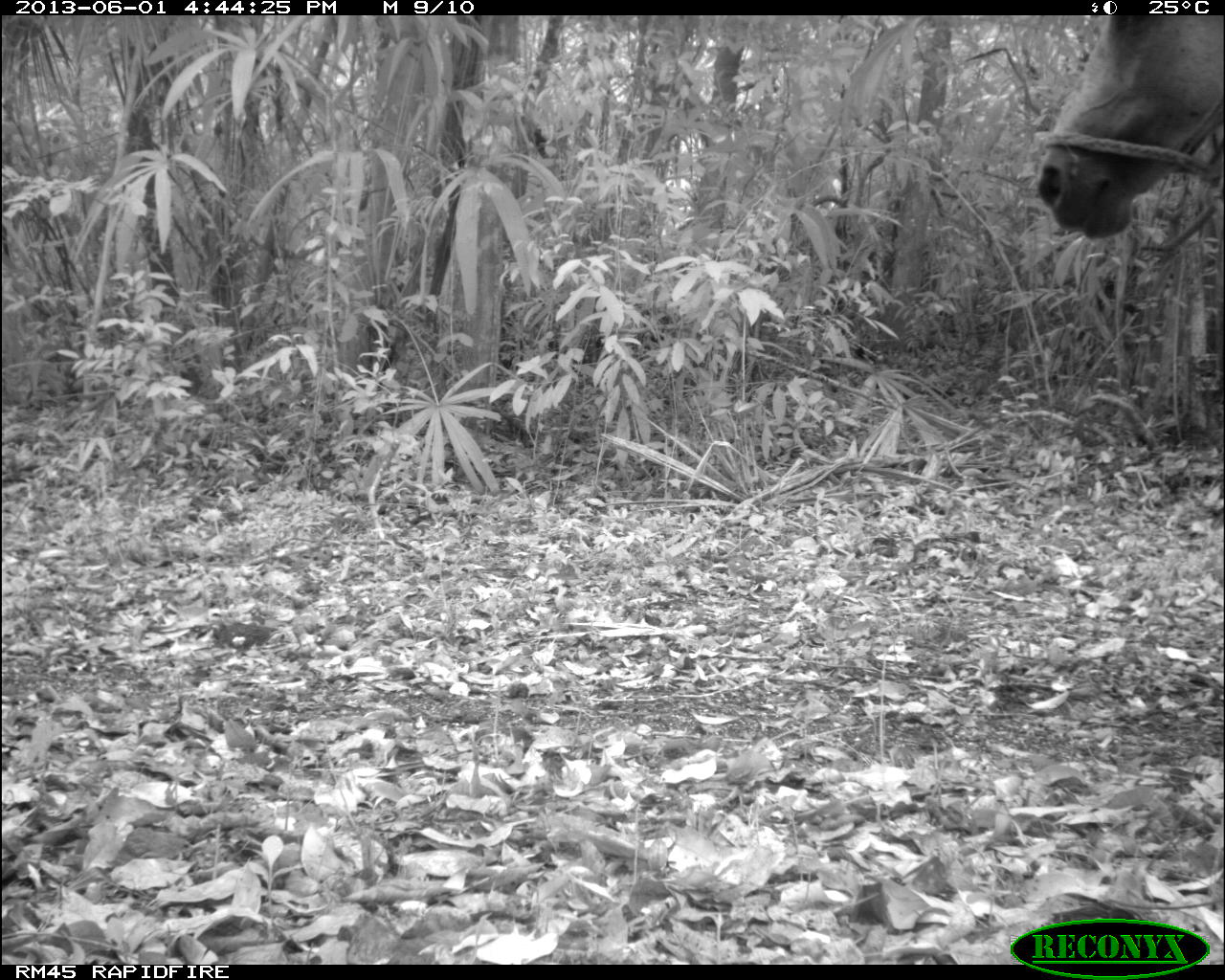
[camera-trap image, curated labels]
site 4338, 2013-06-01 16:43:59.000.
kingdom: Animalia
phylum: Chordata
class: Mammalia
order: Perissodactyla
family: Equidae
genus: Equus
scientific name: Equus ferus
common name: wild horse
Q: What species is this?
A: Equus ferus (wild horse).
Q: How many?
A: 2.